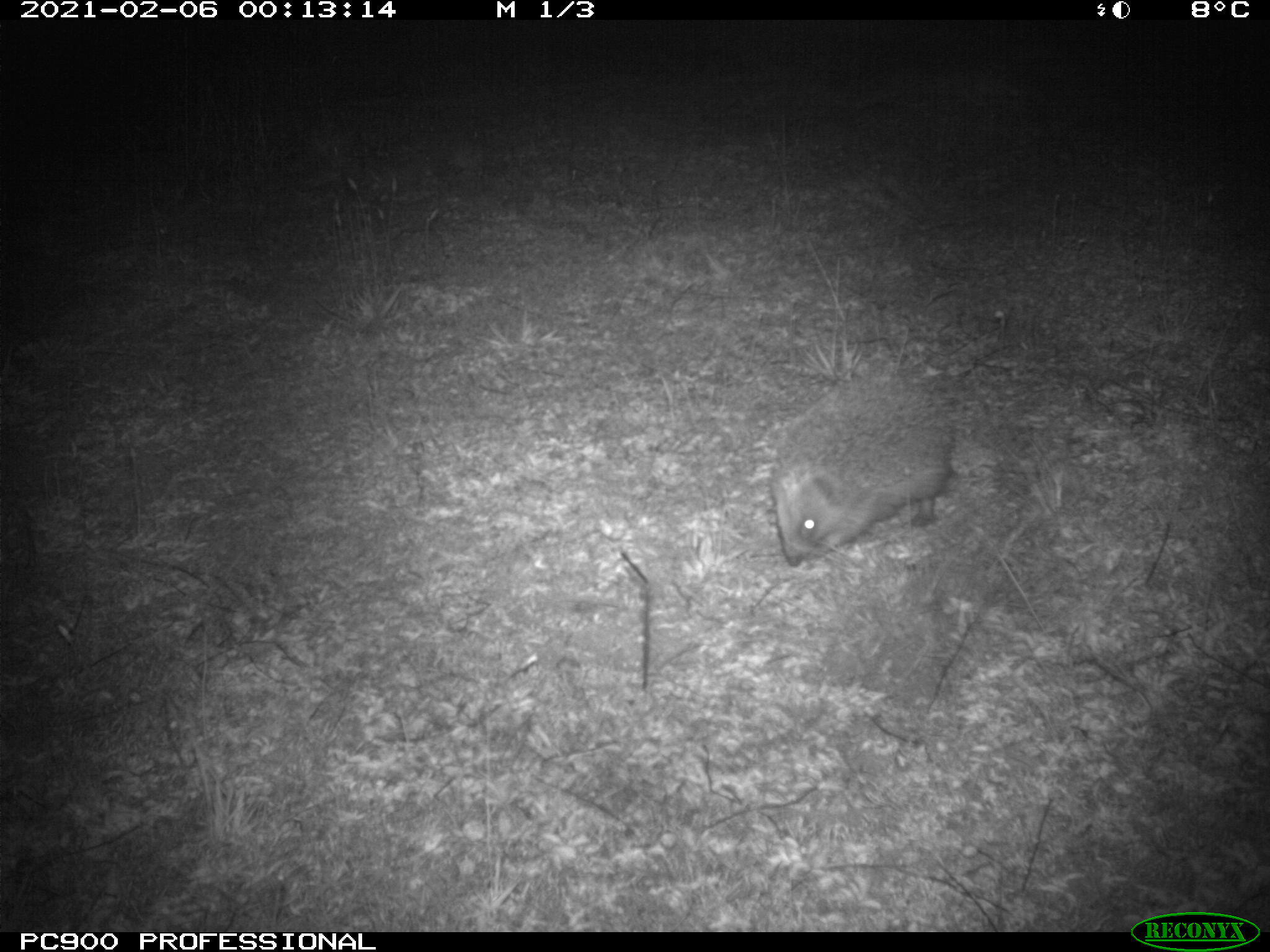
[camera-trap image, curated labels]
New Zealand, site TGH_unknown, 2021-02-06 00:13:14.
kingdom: Animalia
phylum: Chordata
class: Mammalia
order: Eulipotyphla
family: Erinaceidae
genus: Erinaceus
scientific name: Erinaceus europaeus europaeus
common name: european hedgehog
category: hedgehog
Hedgehog (european hedgehog) (Erinaceus europaeus europaeus).